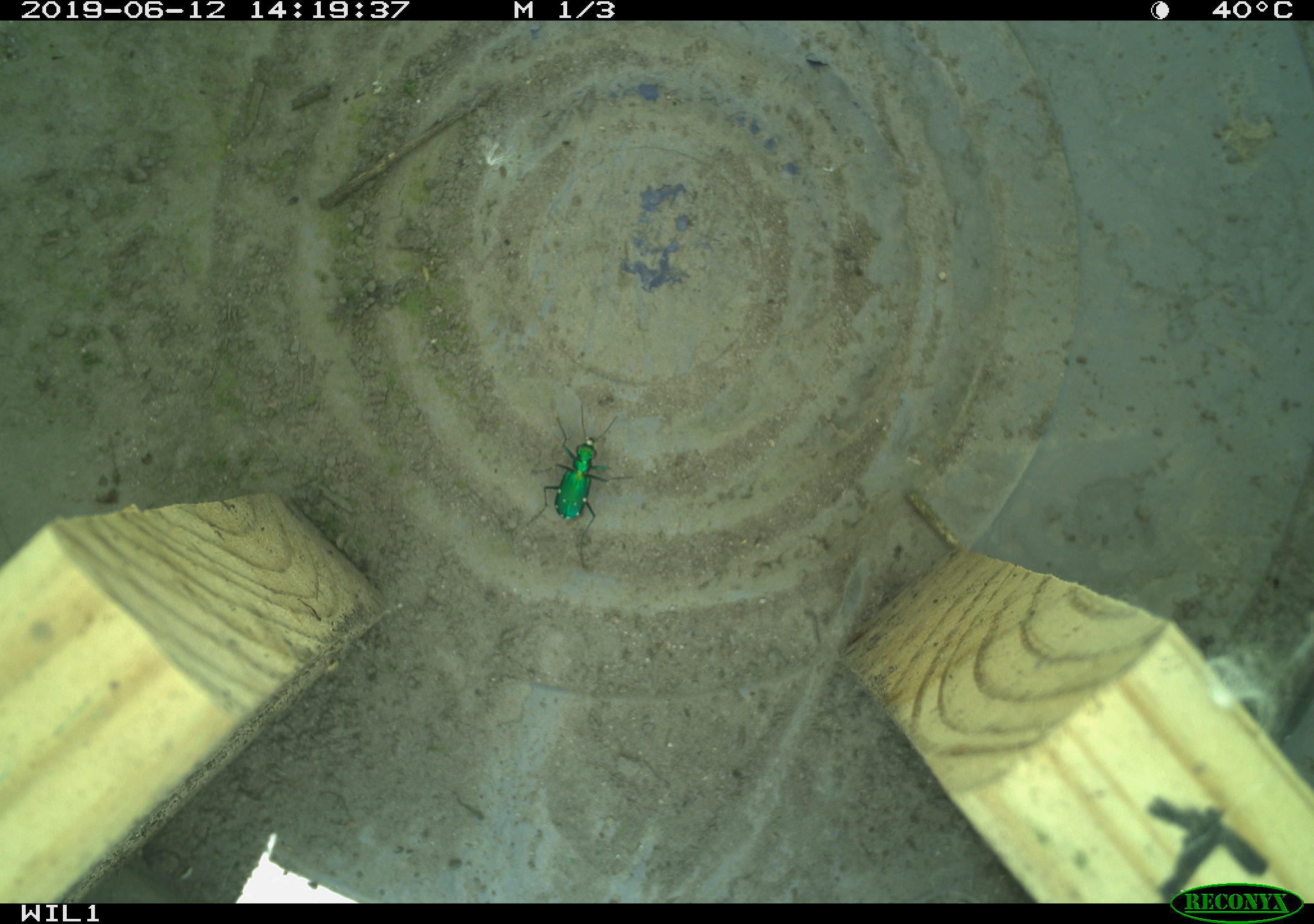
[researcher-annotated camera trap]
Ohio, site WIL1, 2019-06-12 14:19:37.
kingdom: Animalia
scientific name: Animalia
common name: animal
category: invertebrate